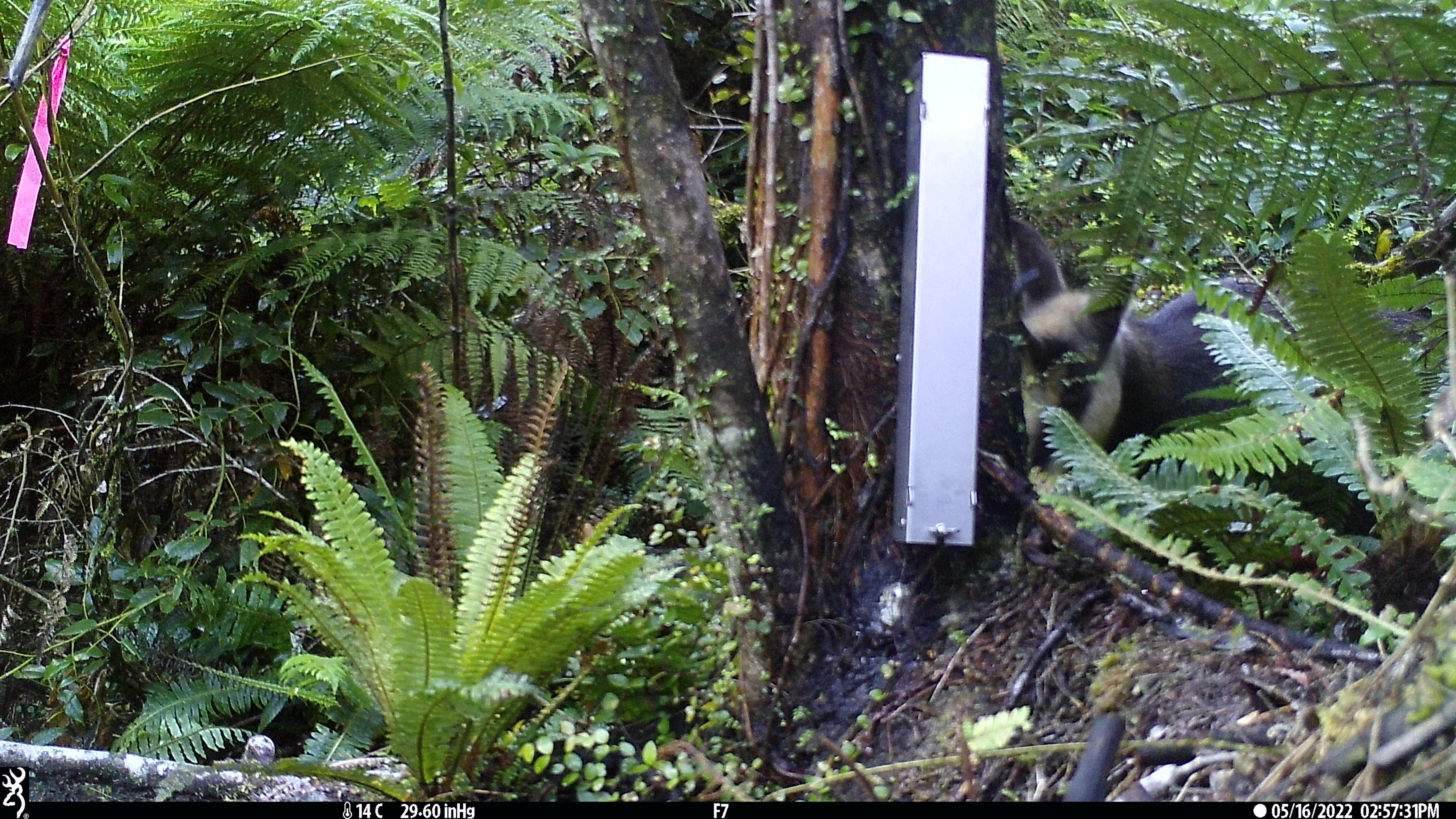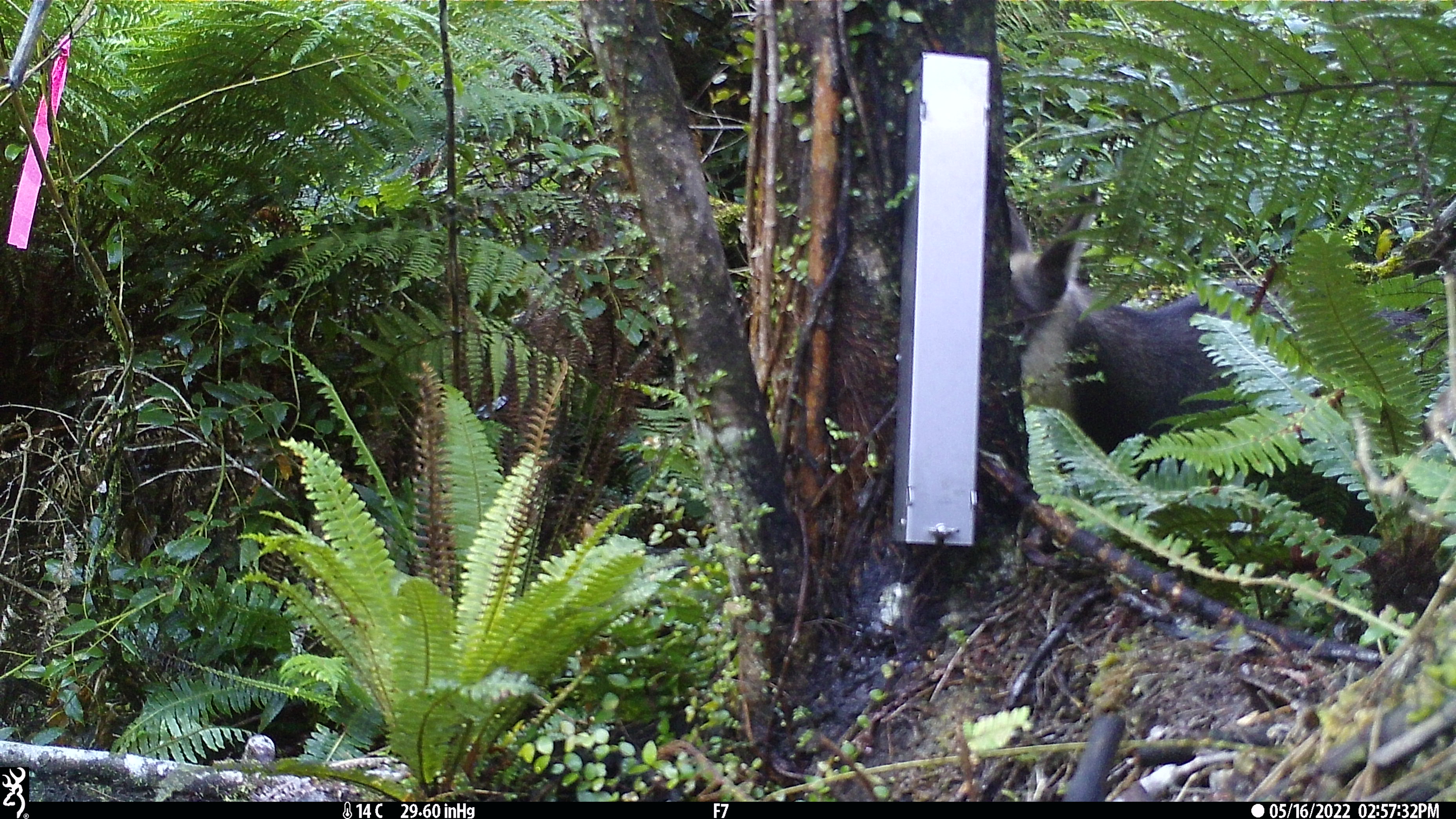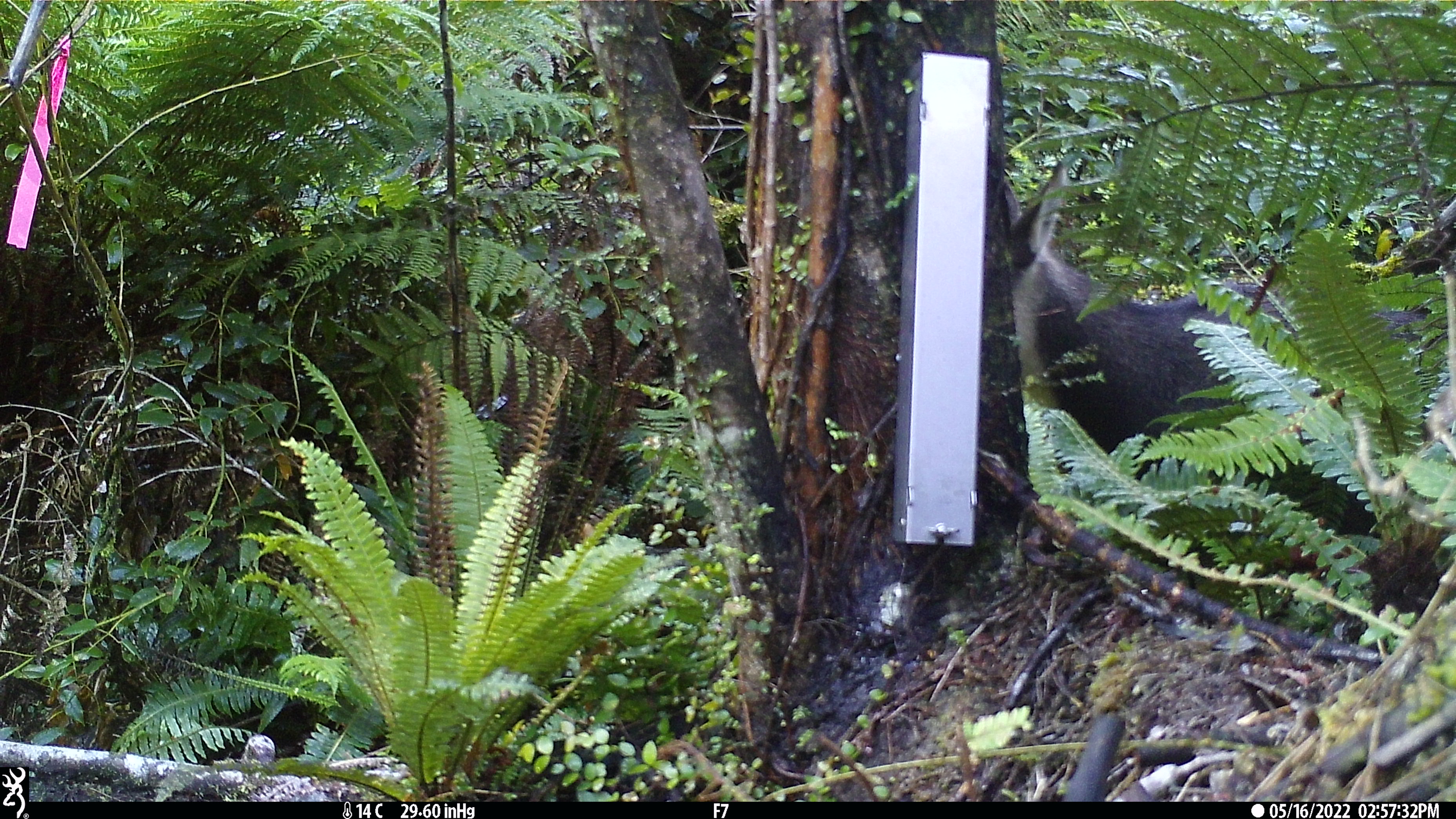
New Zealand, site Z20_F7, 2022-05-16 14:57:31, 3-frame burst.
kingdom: Animalia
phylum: Chordata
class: Mammalia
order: Artiodactyla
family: Bovidae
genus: Rupicapra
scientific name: Rupicapra rupicapra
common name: alpine chamois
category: chamois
Chamois (alpine chamois) (Rupicapra rupicapra).